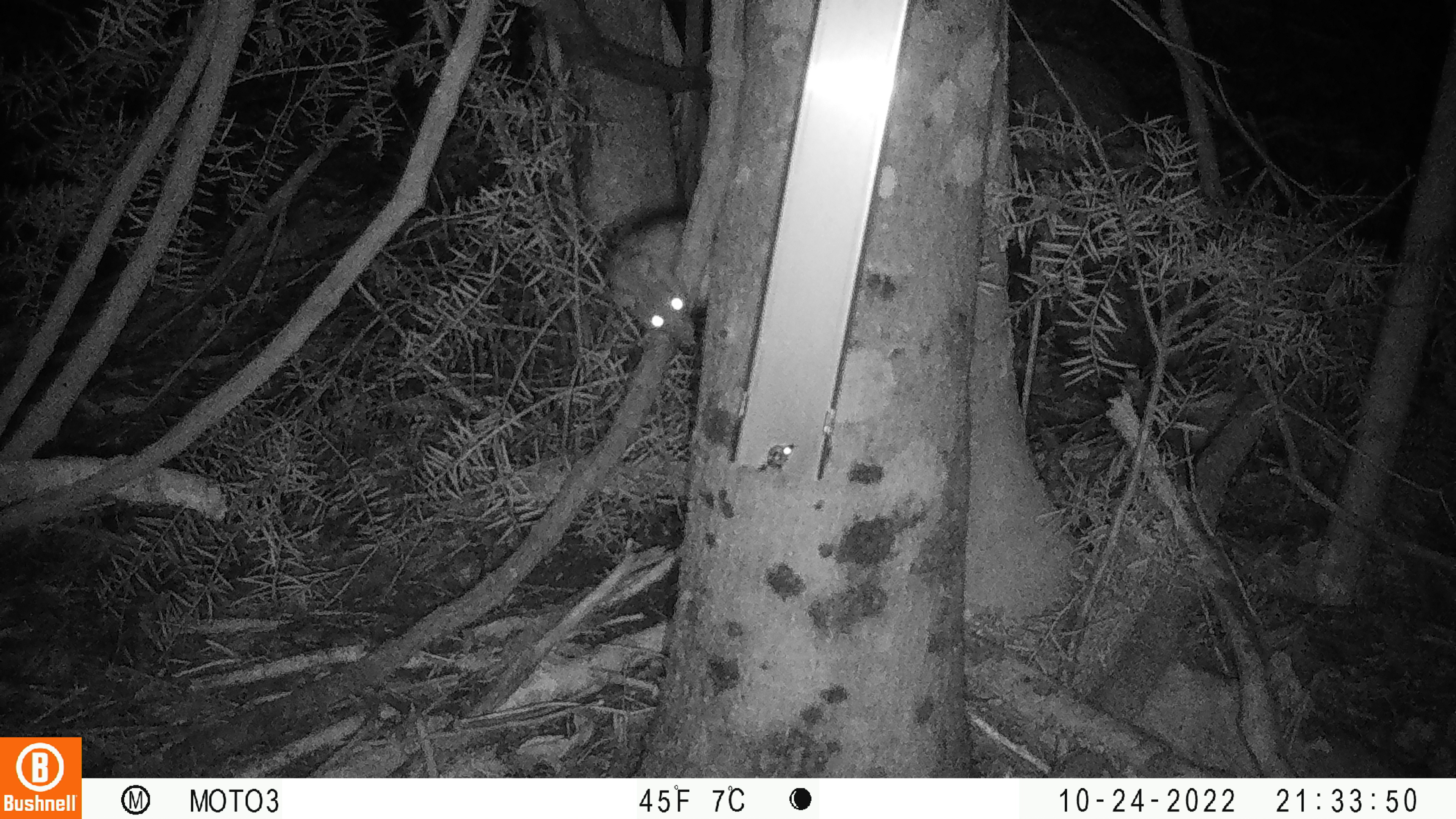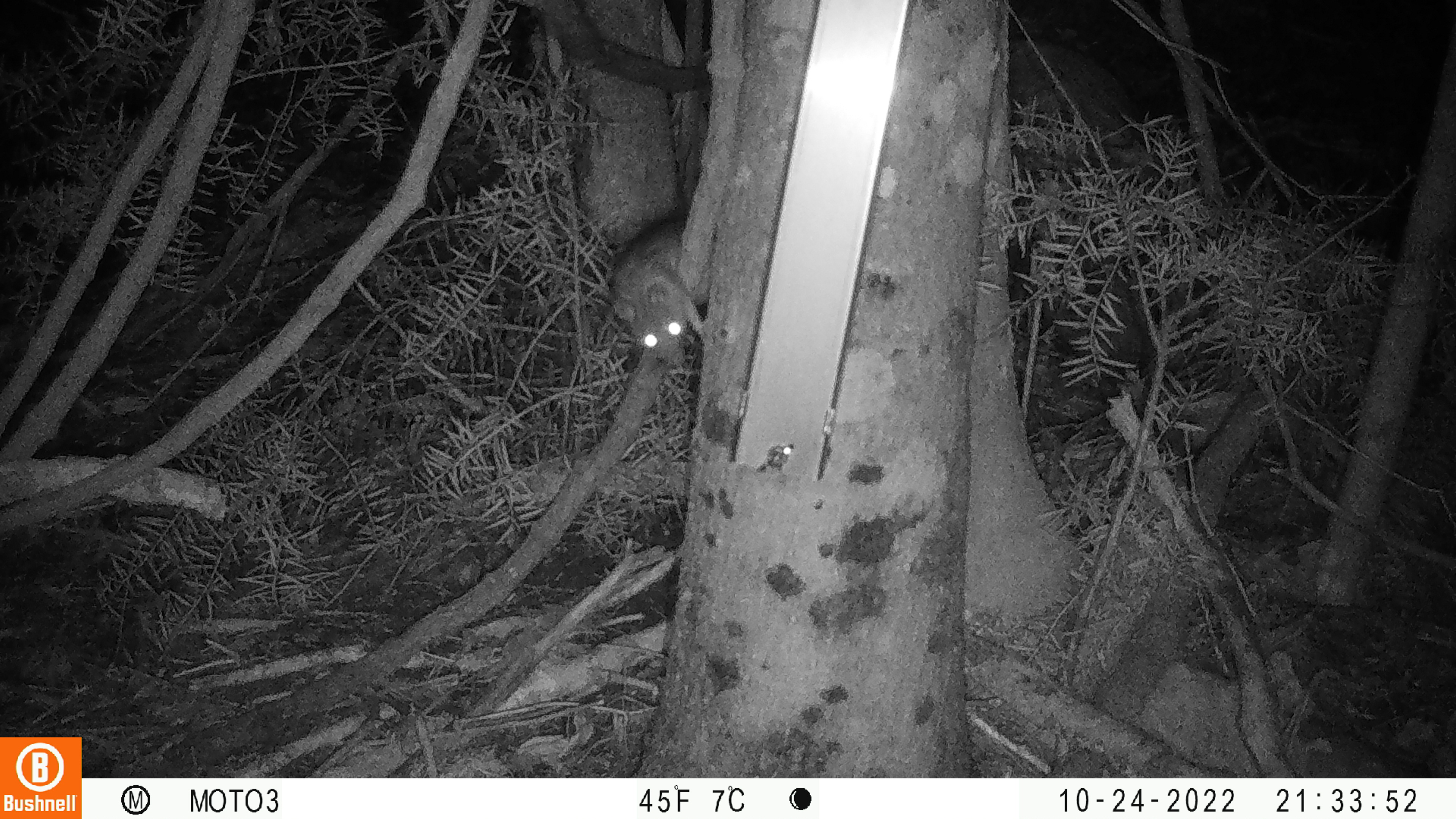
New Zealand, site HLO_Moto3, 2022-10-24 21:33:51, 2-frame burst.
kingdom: Animalia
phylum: Chordata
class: Mammalia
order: Rodentia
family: Muridae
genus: Rattus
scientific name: Rattus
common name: rat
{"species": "rat (Rattus)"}